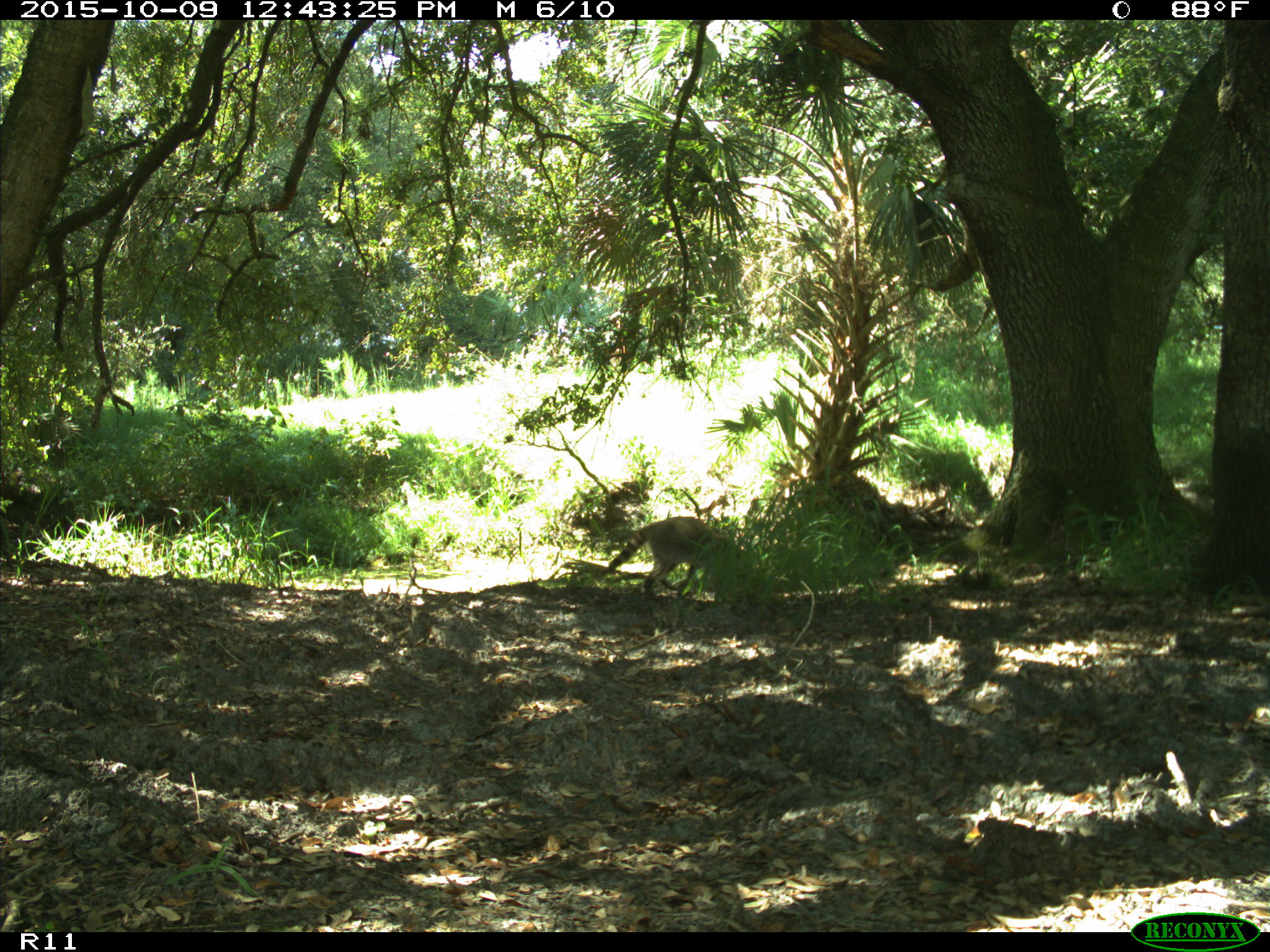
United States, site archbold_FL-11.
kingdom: Animalia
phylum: Chordata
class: Mammalia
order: Carnivora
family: Procyonidae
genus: Procyon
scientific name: Procyon lotor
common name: common raccoon